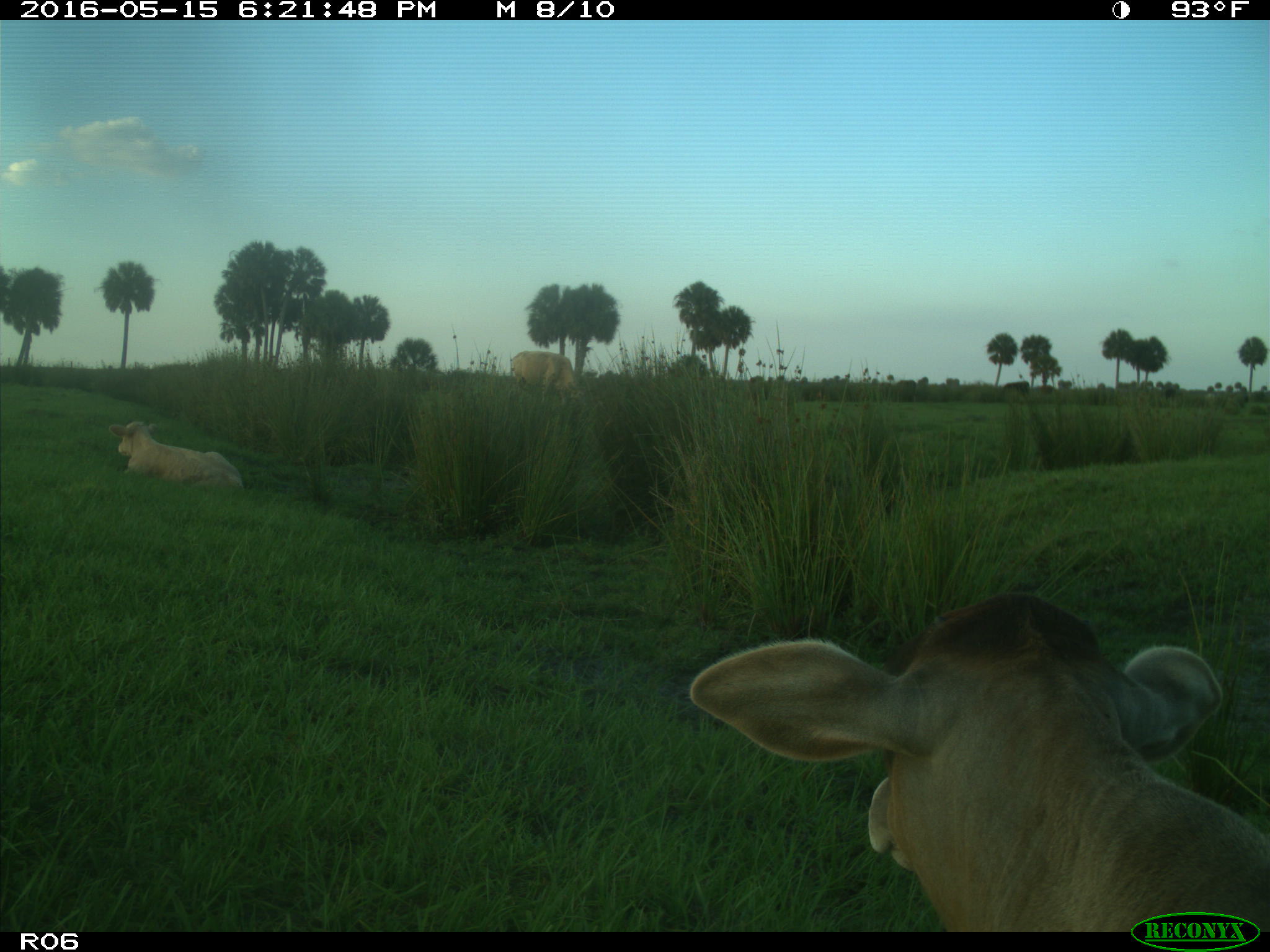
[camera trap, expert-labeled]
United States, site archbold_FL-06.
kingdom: Animalia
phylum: Chordata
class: Mammalia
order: Artiodactyla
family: Bovidae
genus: Bos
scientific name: Bos taurus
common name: domestic cow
Bos taurus (domestic cow).